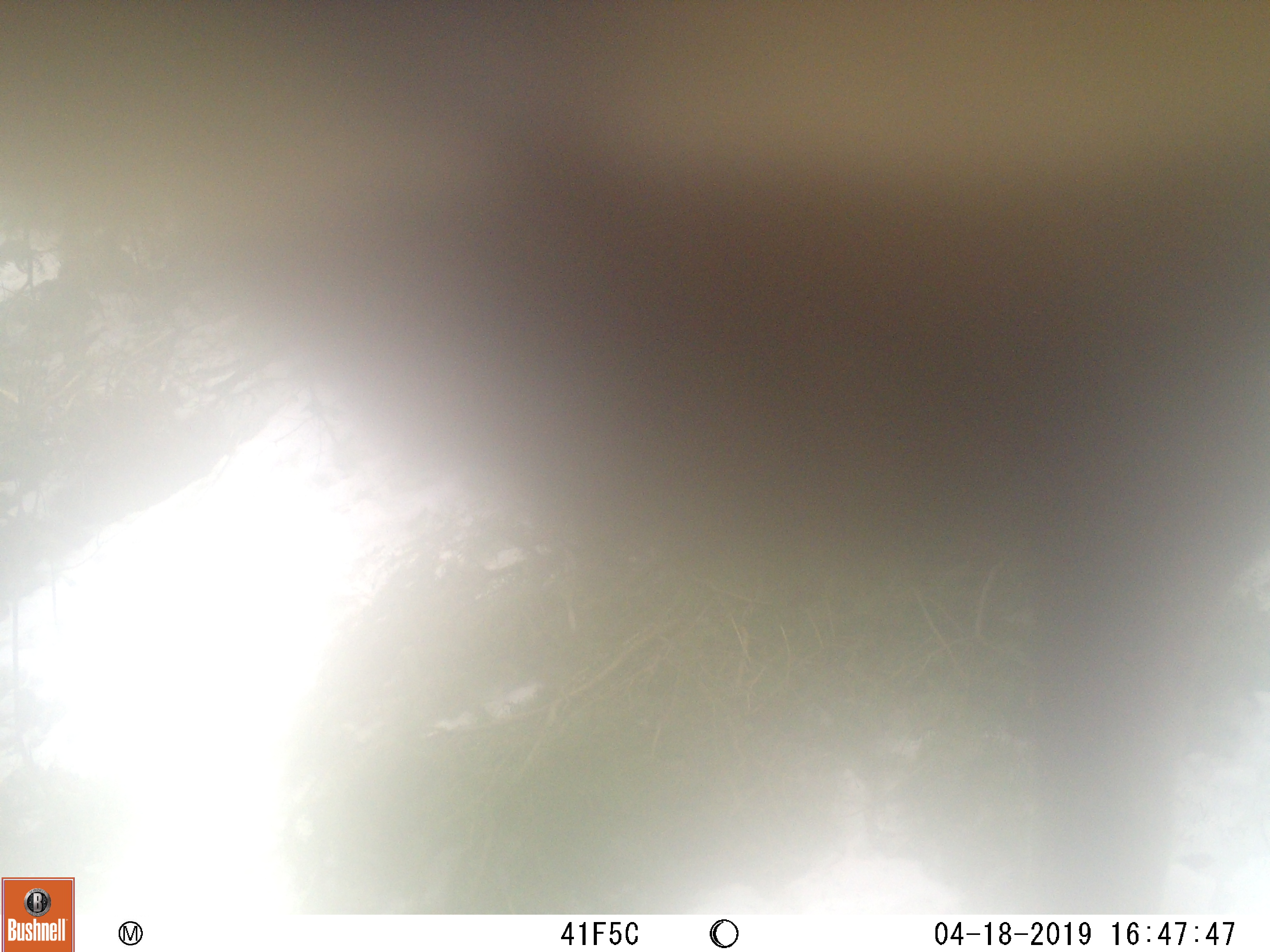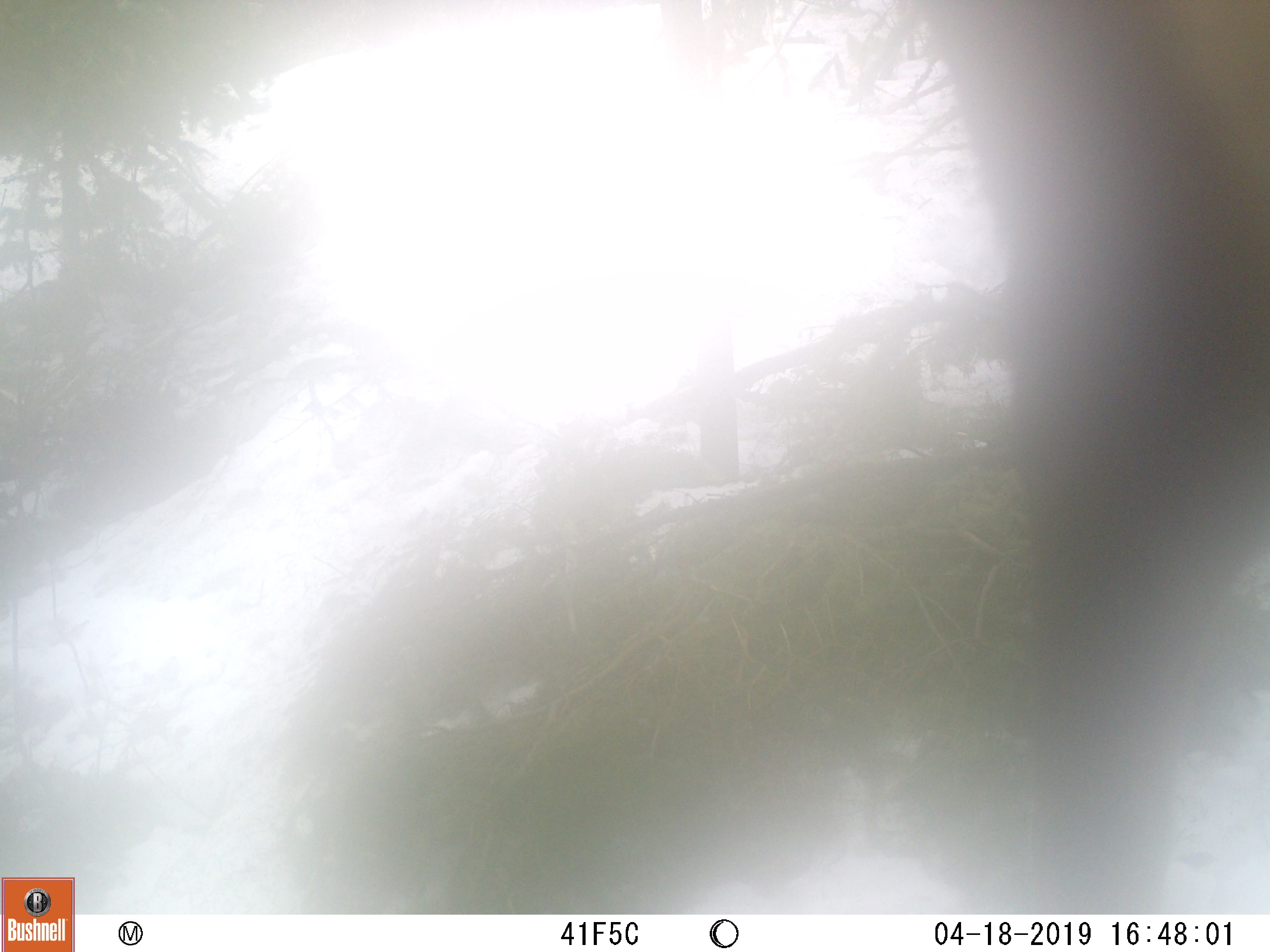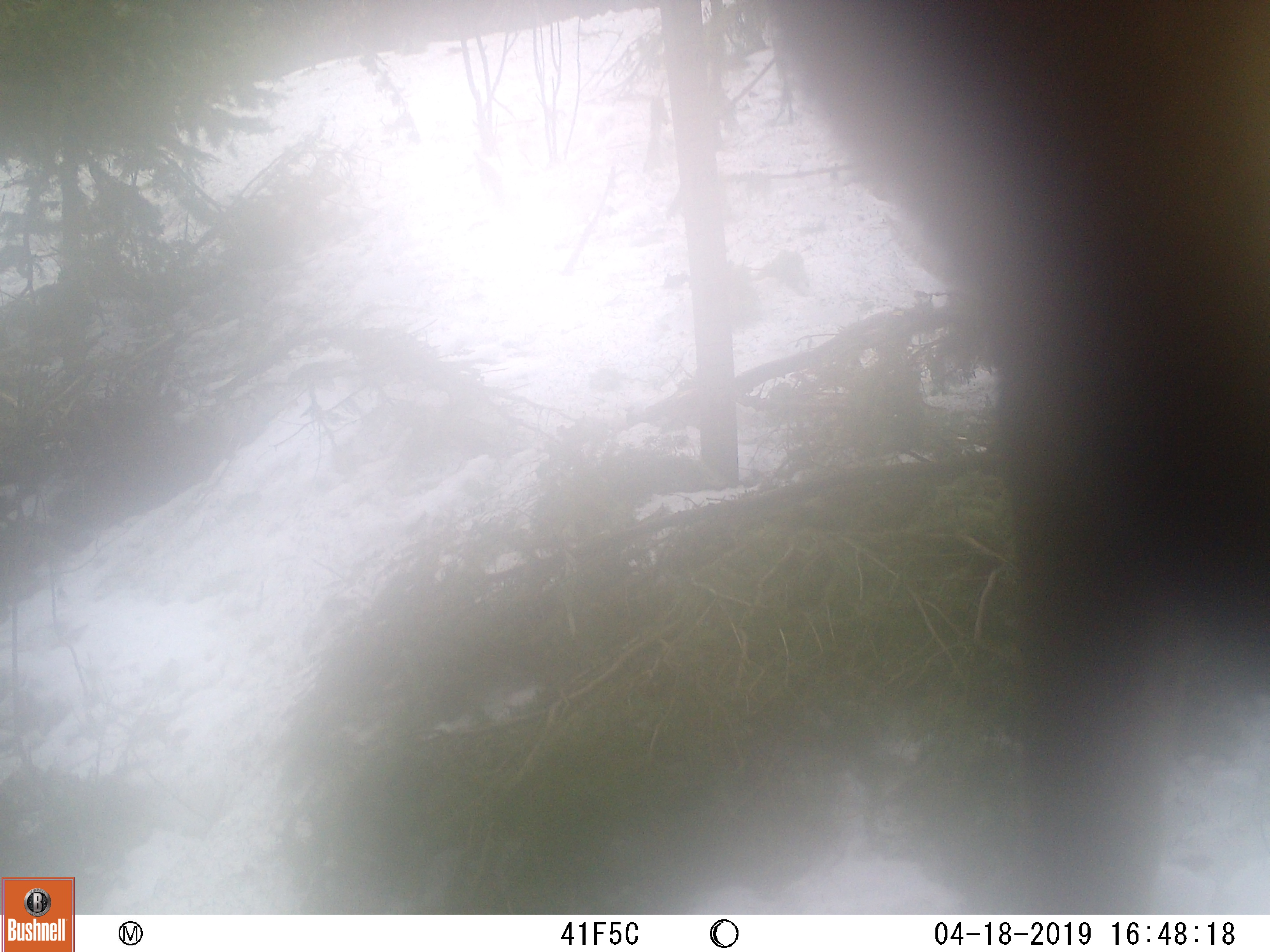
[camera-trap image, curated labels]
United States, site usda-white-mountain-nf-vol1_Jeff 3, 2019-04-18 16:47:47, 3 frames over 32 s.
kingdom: Animalia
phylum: Chordata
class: Mammalia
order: Artiodactyla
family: Cervidae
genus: Alces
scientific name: Alces alces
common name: moose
Moose (Alces alces).